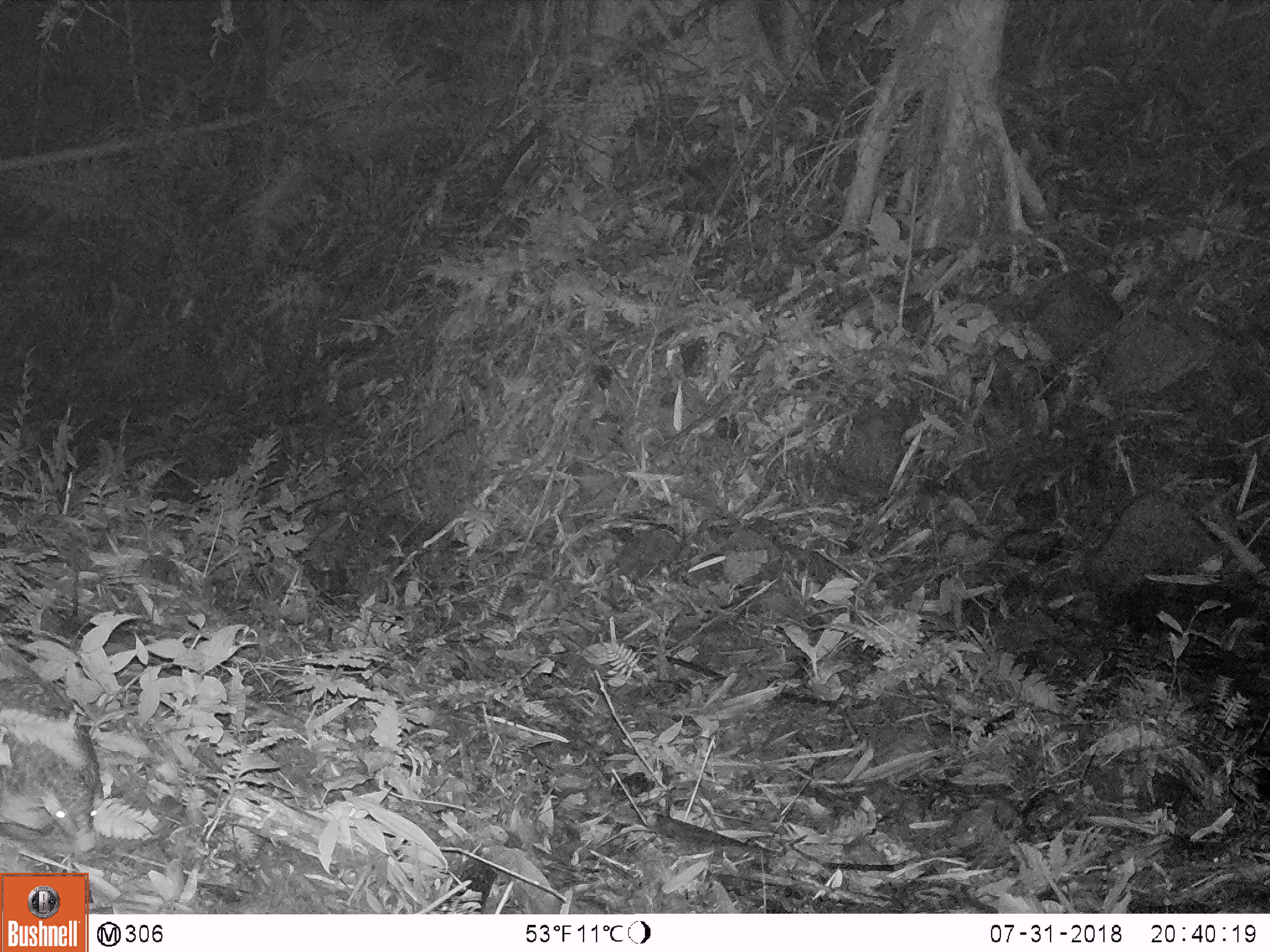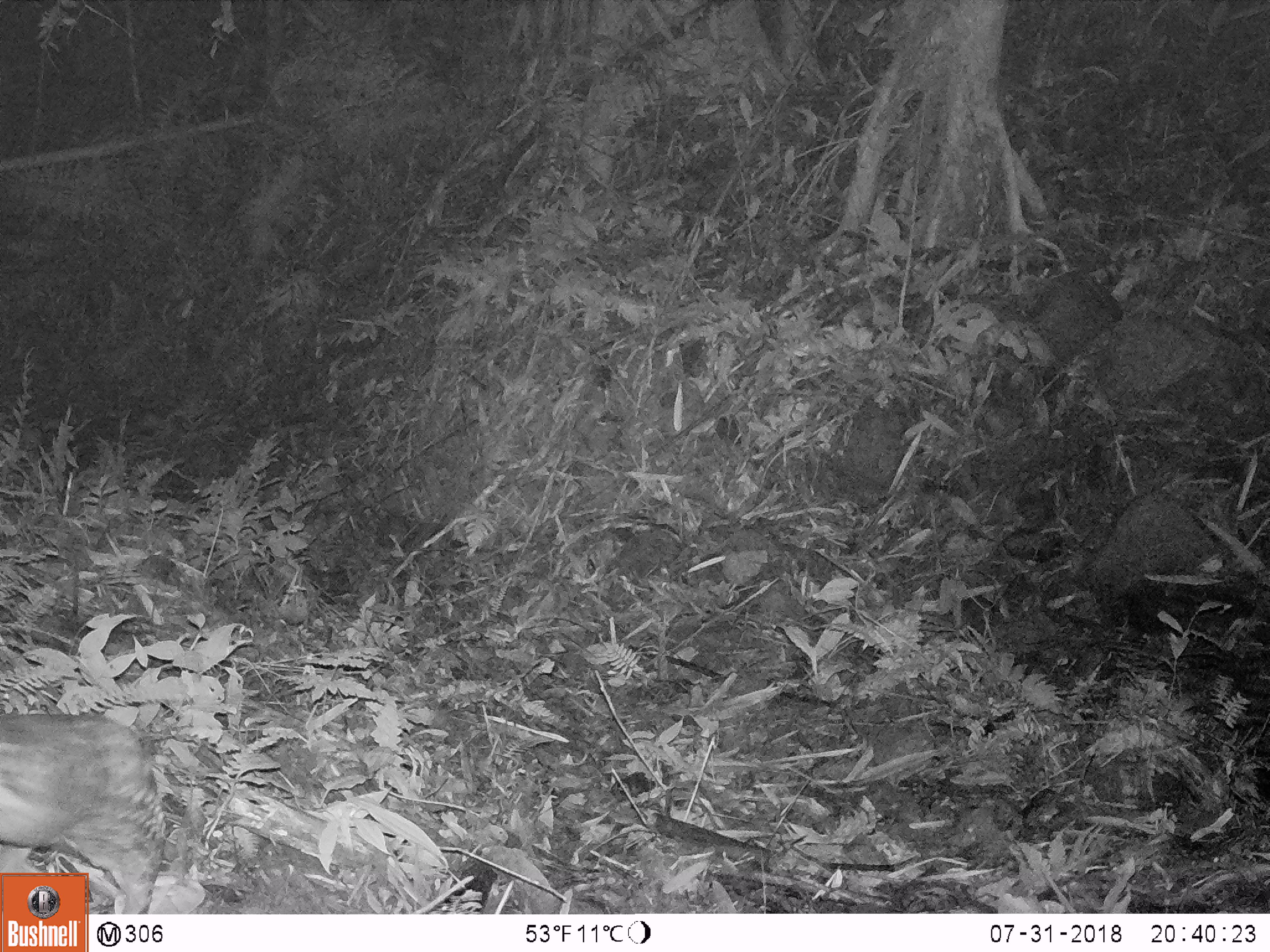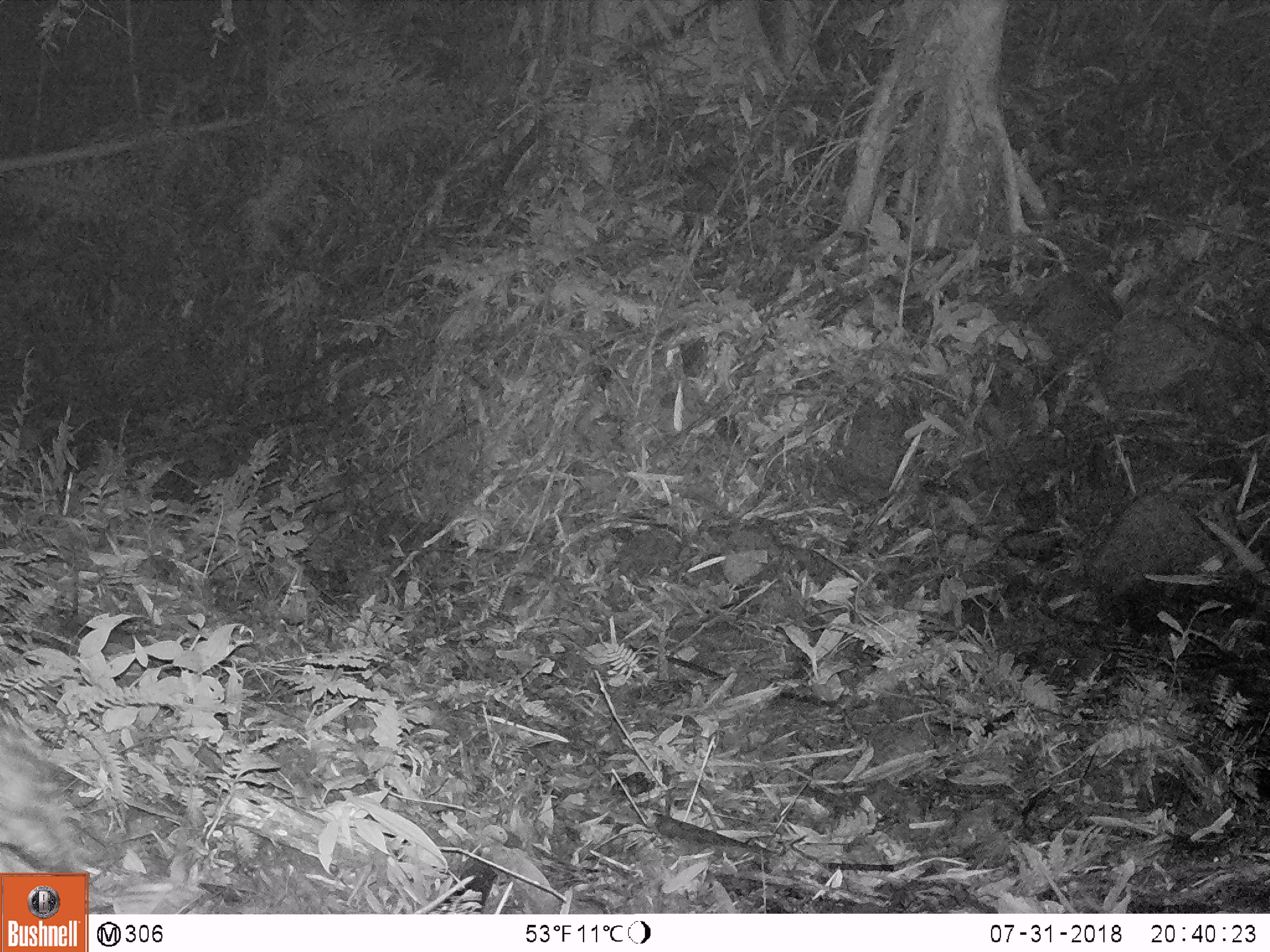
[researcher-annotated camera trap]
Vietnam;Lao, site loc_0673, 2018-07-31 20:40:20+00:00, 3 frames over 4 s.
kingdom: Animalia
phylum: Chordata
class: Mammalia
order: Pholidota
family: Manidae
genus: Manis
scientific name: Manis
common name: asian pangolins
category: pangolin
Pangolin (asian pangolins) (Manis). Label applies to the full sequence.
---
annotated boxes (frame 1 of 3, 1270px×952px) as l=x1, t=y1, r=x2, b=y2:
pangolin: l=0, t=627, r=99, b=851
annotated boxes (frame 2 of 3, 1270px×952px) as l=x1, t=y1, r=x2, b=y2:
pangolin: l=0, t=713, r=166, b=914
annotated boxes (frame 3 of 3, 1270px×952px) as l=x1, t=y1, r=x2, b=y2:
pangolin: l=0, t=723, r=82, b=876